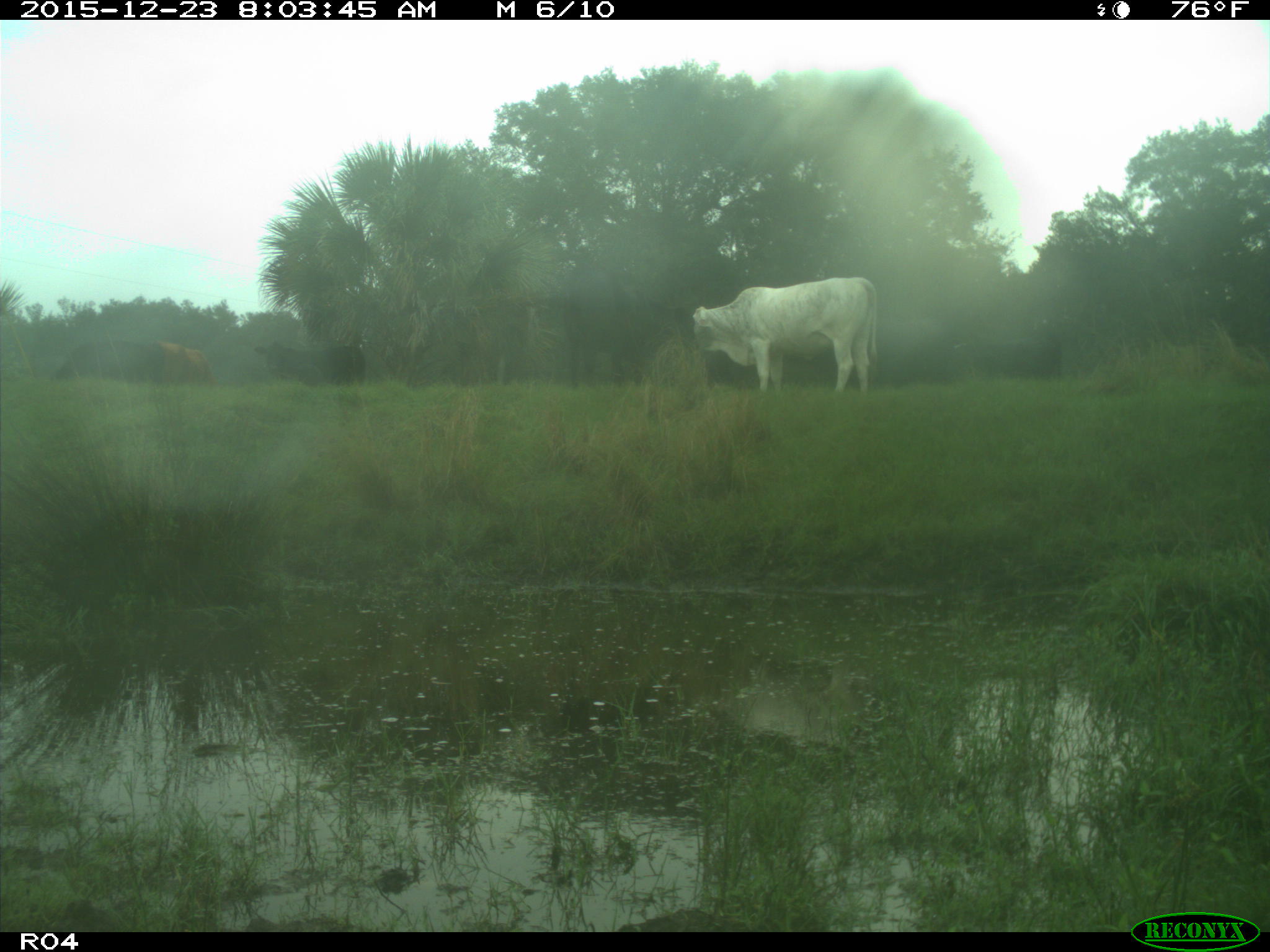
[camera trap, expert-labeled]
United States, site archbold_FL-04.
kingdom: Animalia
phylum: Chordata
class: Mammalia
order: Artiodactyla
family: Bovidae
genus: Bos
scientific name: Bos taurus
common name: domestic cow